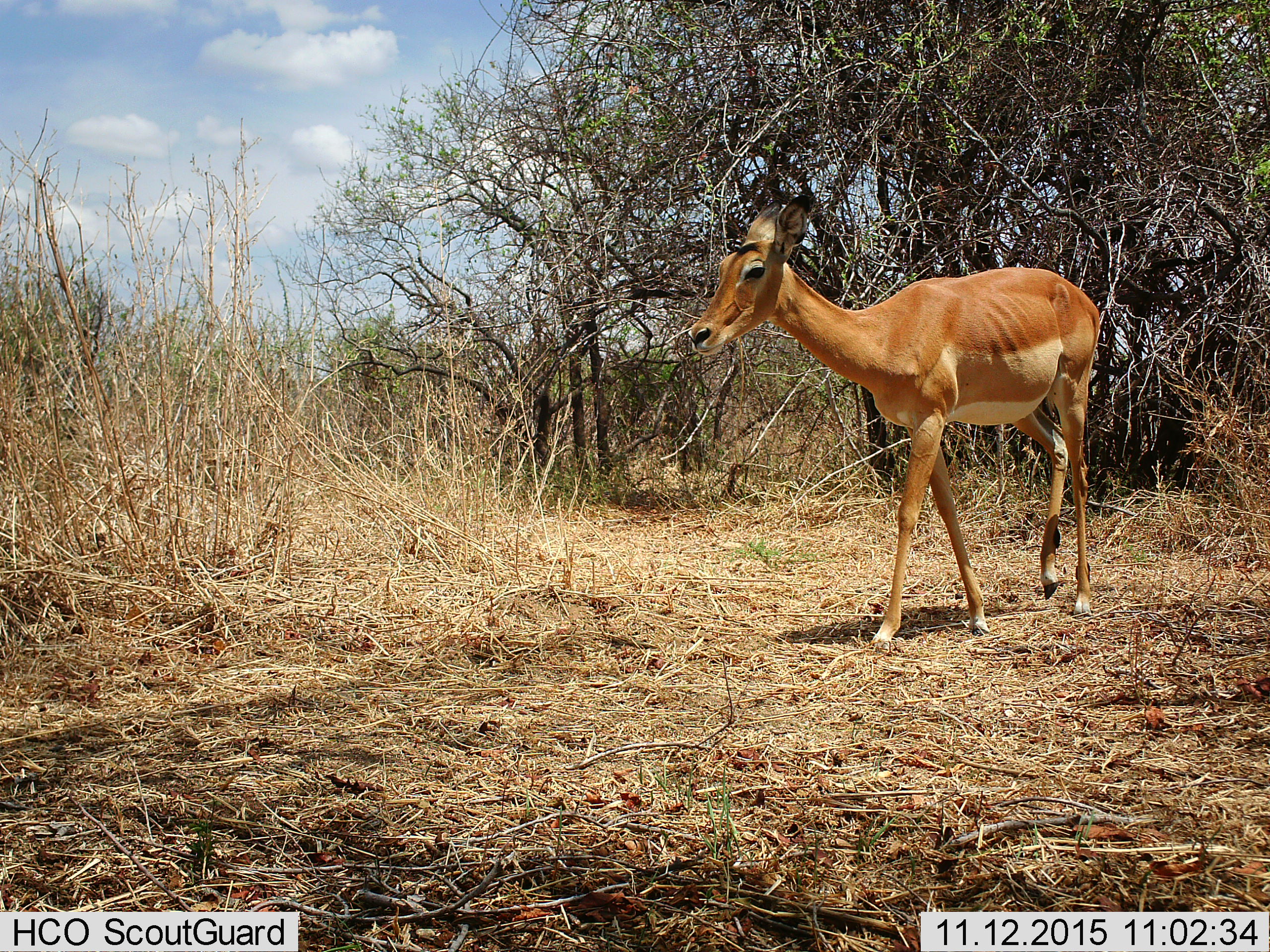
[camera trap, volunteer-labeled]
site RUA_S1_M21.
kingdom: Animalia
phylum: Chordata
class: Mammalia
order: Artiodactyla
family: Bovidae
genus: Aepyceros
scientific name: Aepyceros melampus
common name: impala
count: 1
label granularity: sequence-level